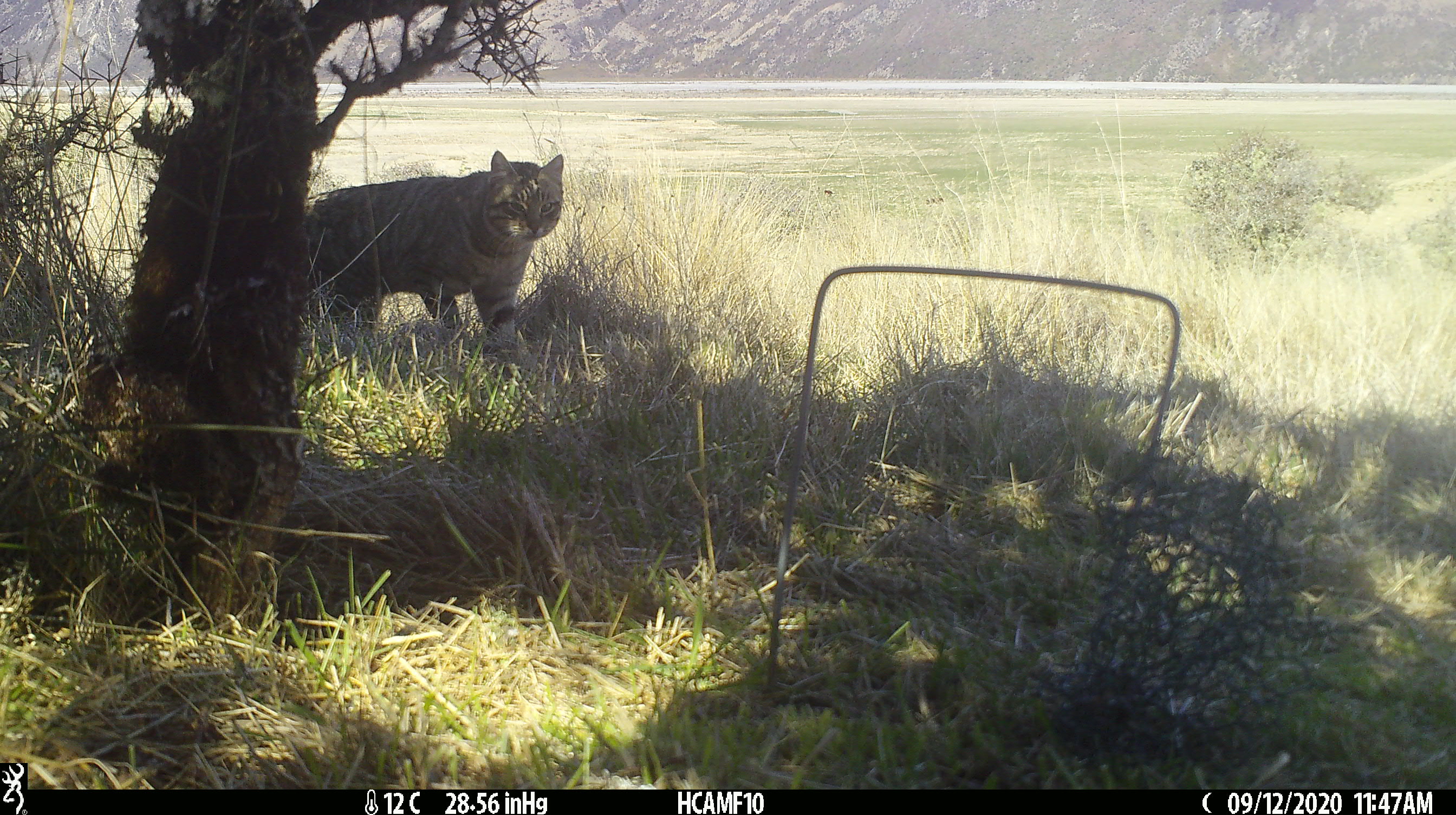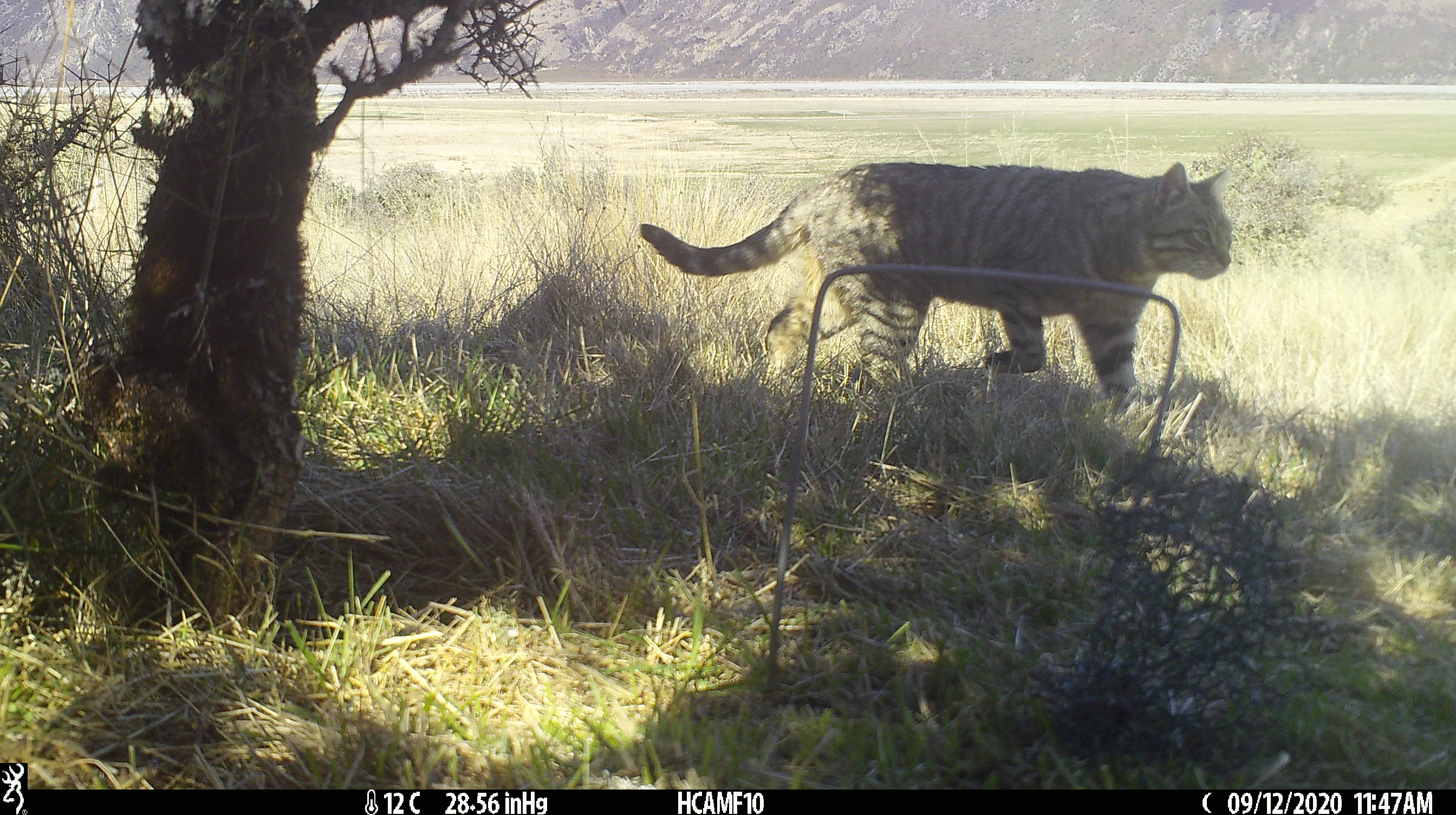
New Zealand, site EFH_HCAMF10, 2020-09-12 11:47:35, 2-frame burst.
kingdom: Animalia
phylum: Chordata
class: Mammalia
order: Carnivora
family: Felidae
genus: Felis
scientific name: Felis catus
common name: domestic cat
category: cat